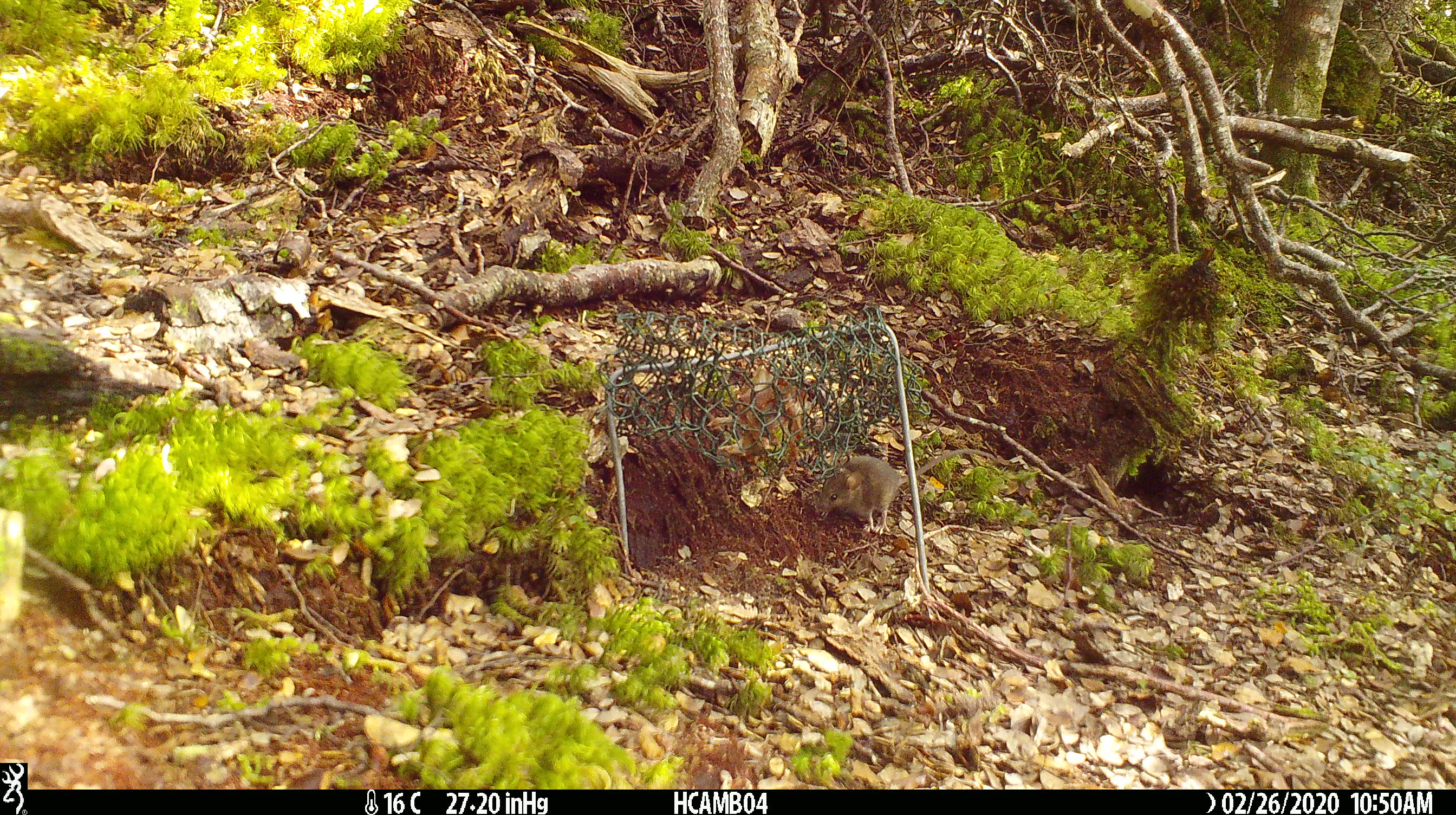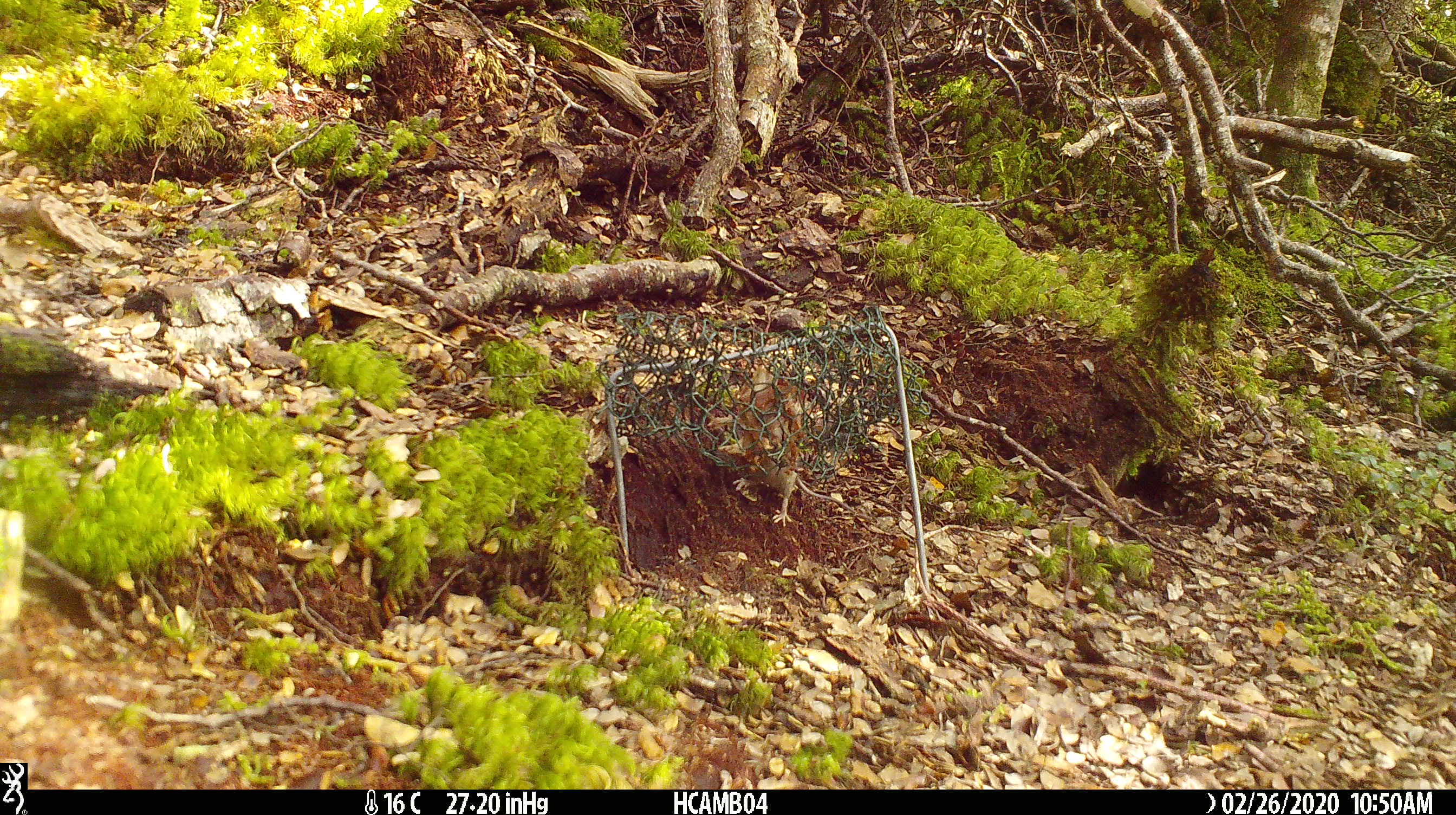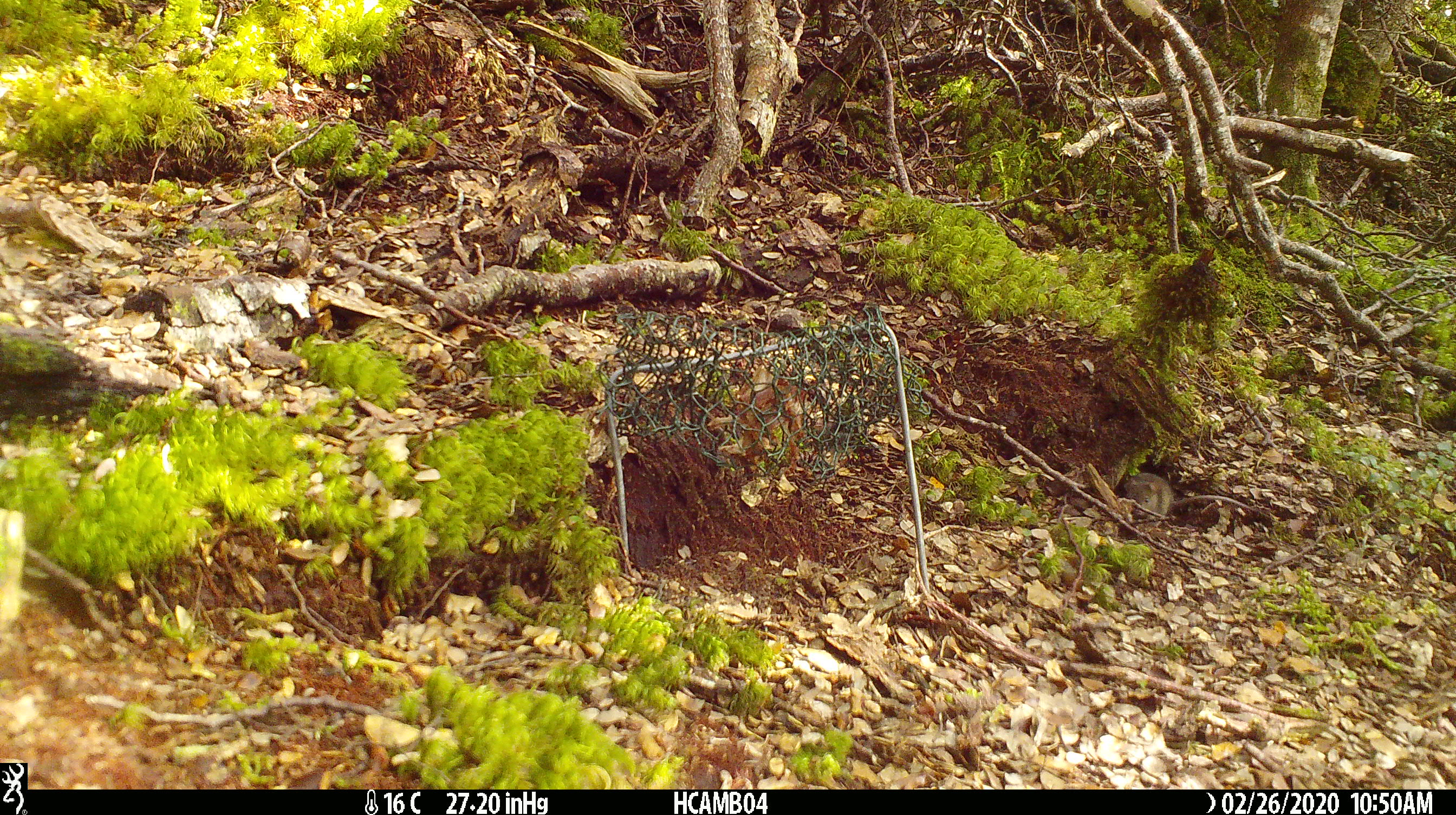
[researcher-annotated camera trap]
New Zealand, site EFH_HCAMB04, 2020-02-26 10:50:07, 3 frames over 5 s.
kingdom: Animalia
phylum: Chordata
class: Mammalia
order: Rodentia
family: Muridae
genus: Mus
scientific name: Mus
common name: mouse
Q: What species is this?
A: Mouse (Mus).